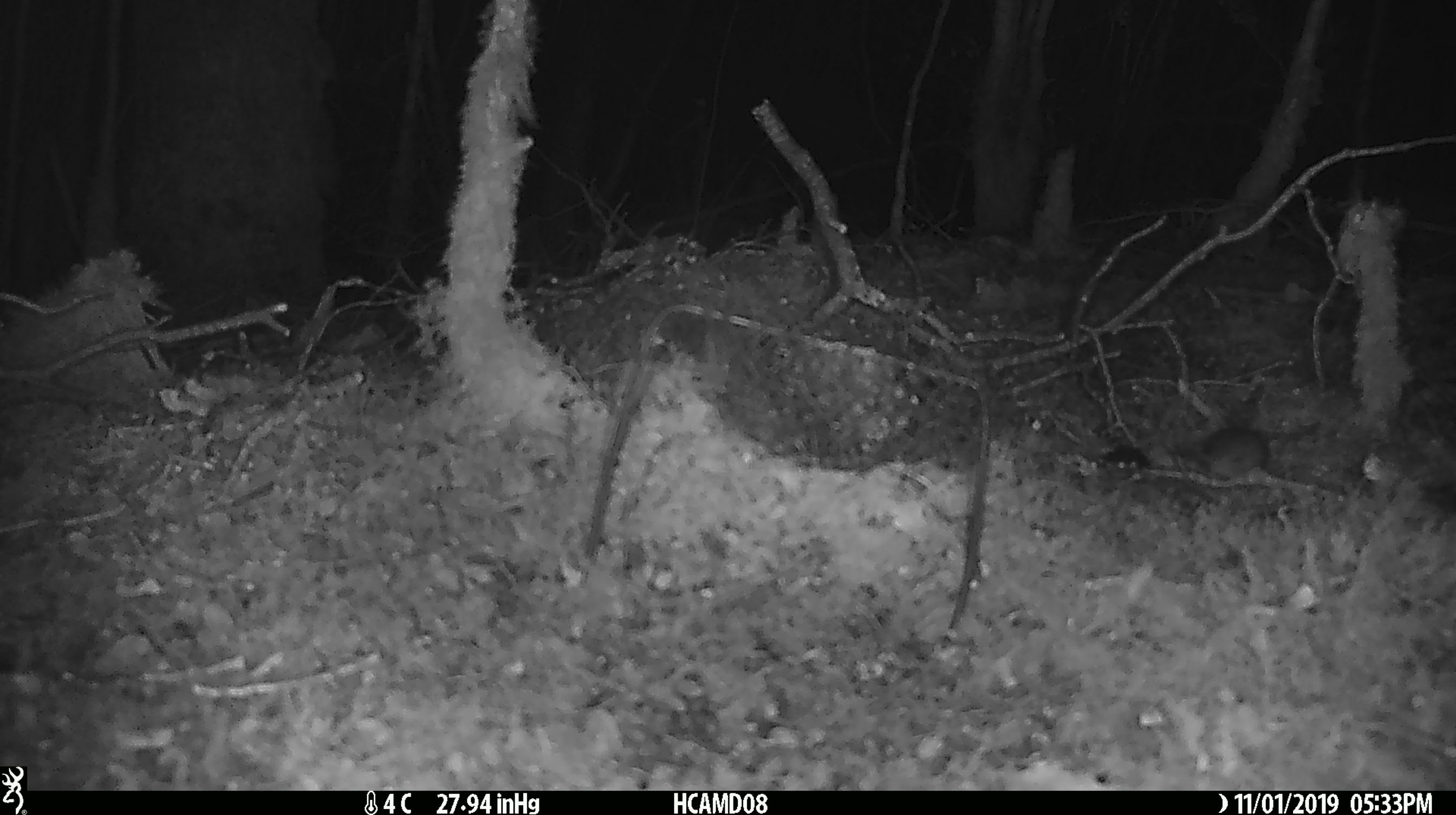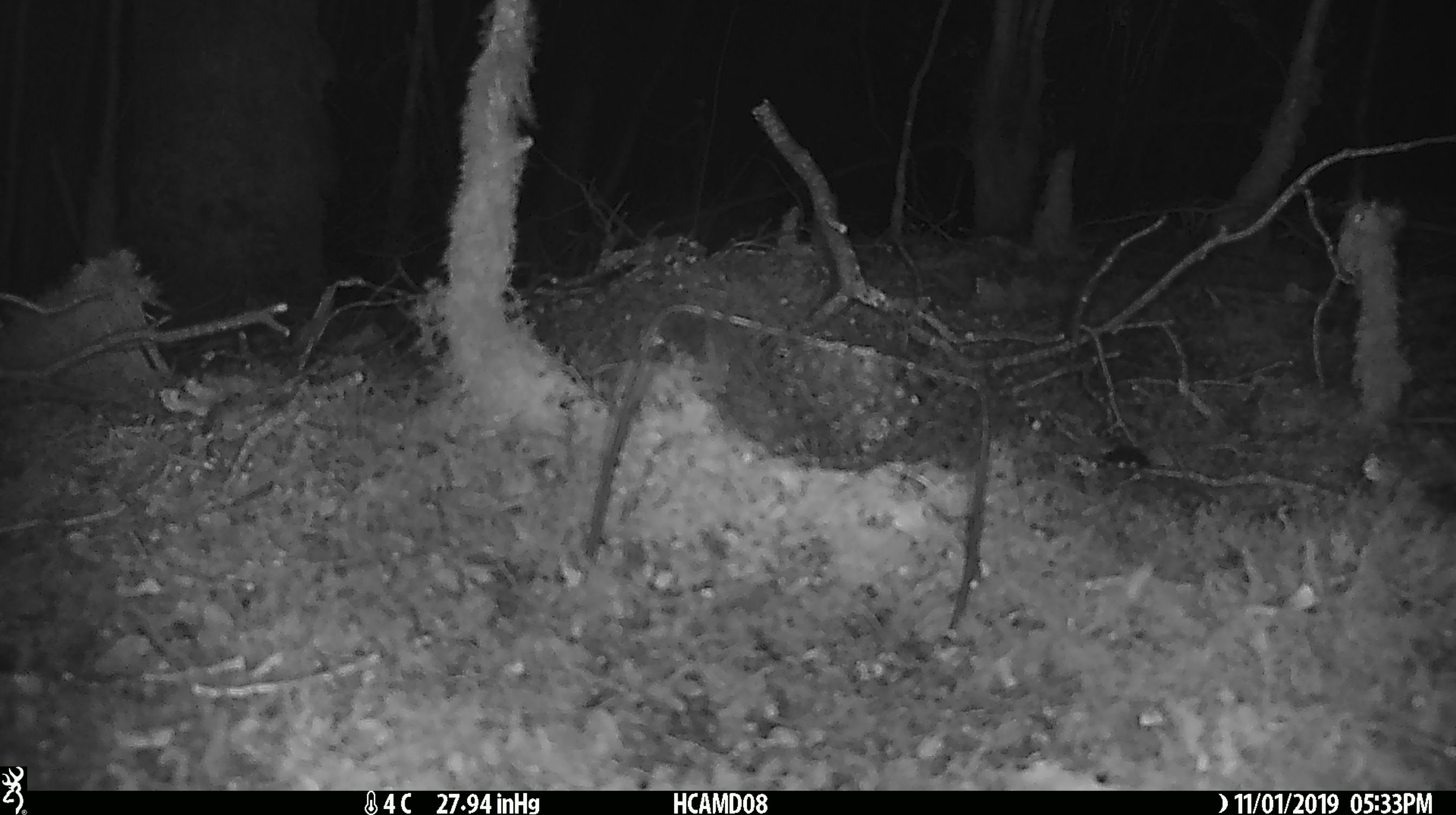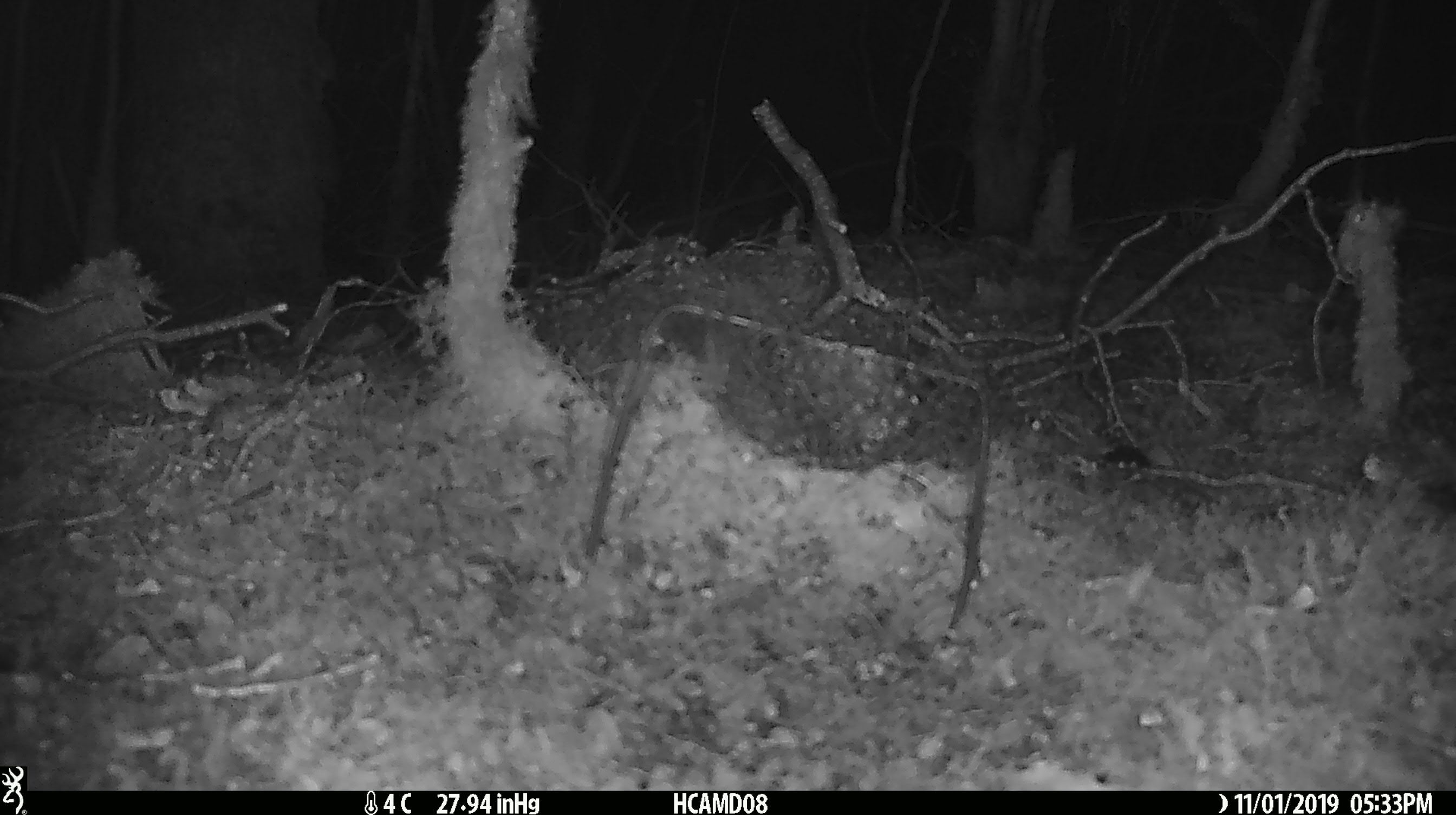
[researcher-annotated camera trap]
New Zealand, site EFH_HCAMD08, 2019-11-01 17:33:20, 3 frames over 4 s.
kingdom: Animalia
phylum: Chordata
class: Mammalia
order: Rodentia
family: Muridae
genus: Mus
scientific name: Mus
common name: mouse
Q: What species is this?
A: Mouse (Mus).